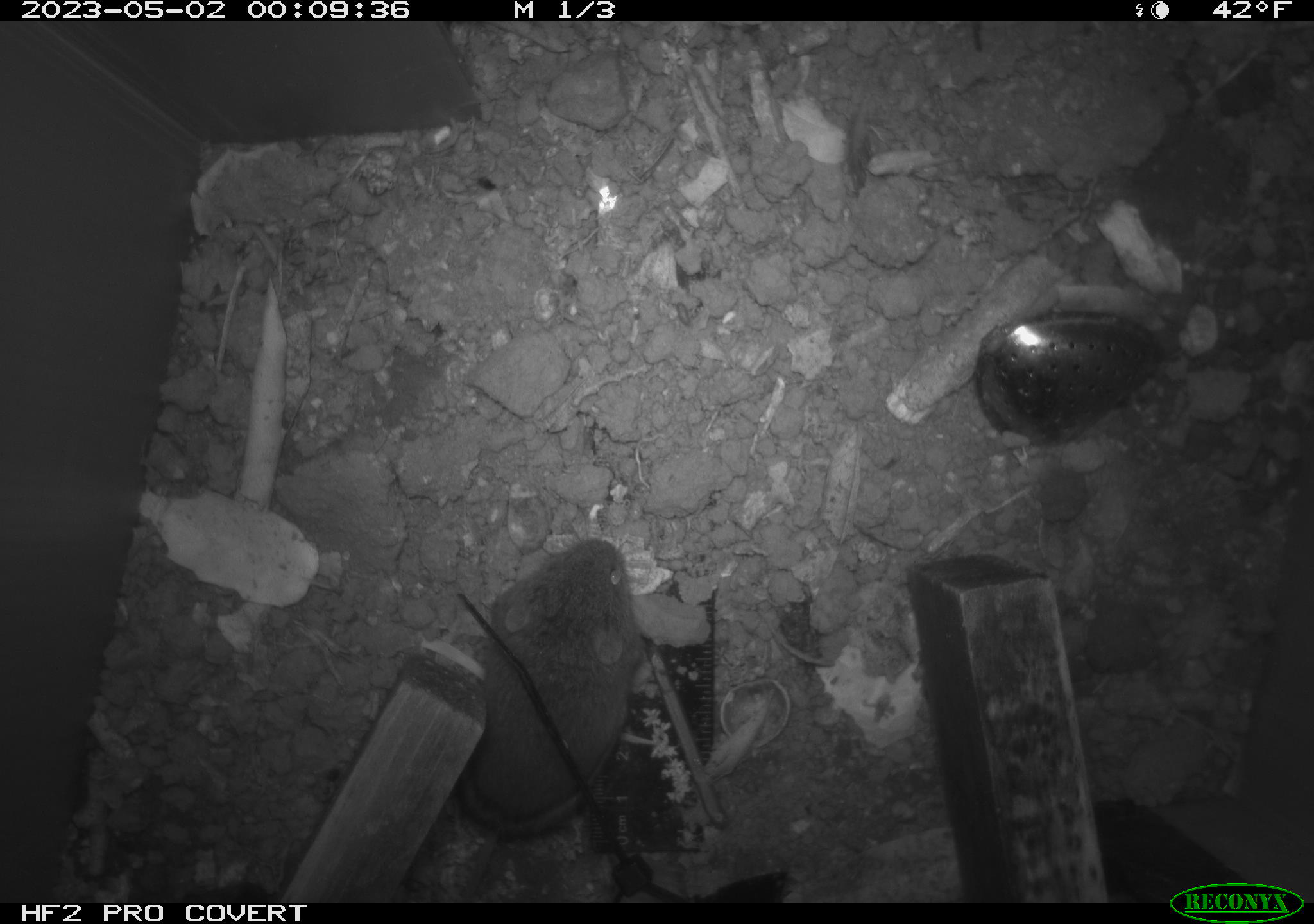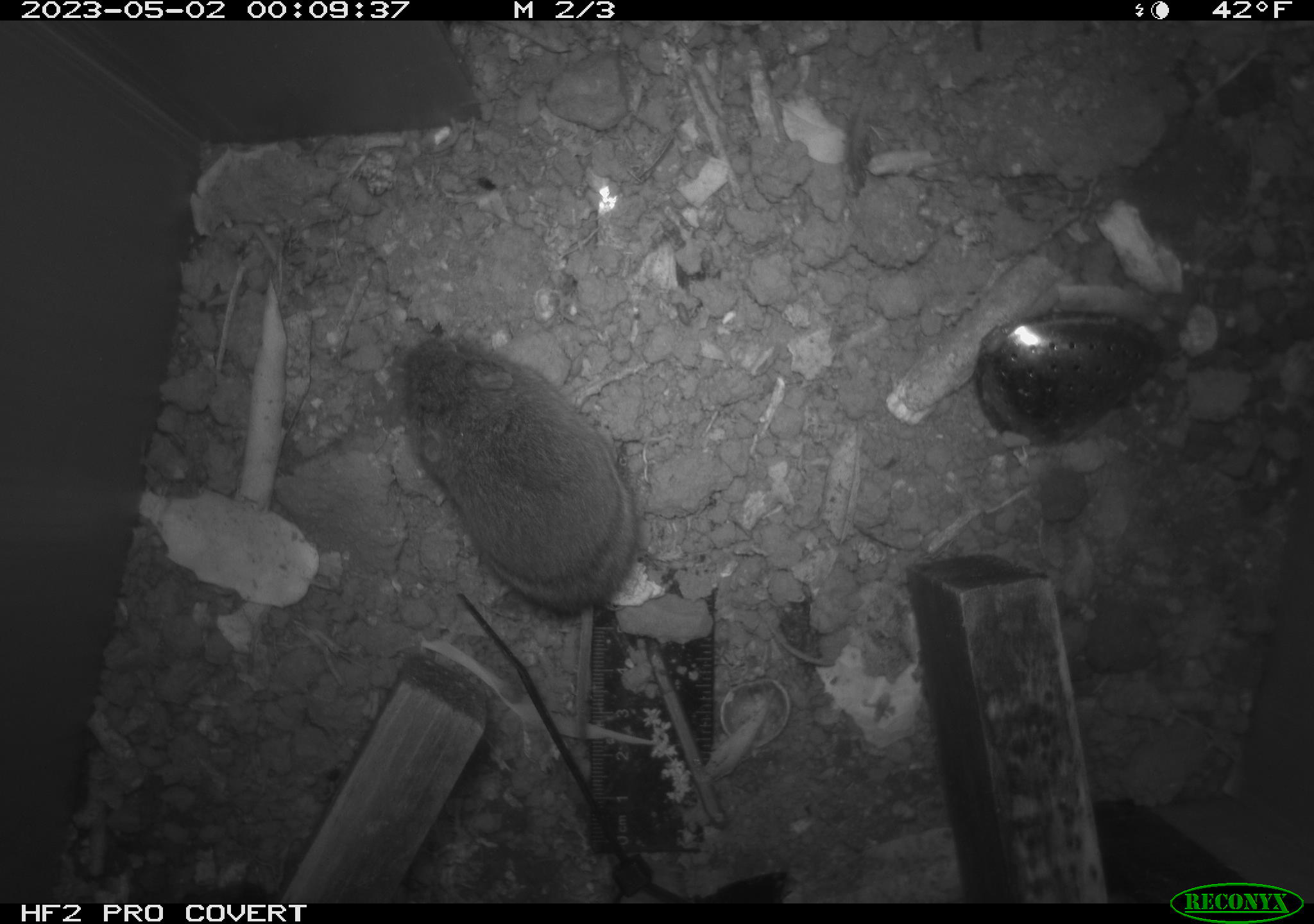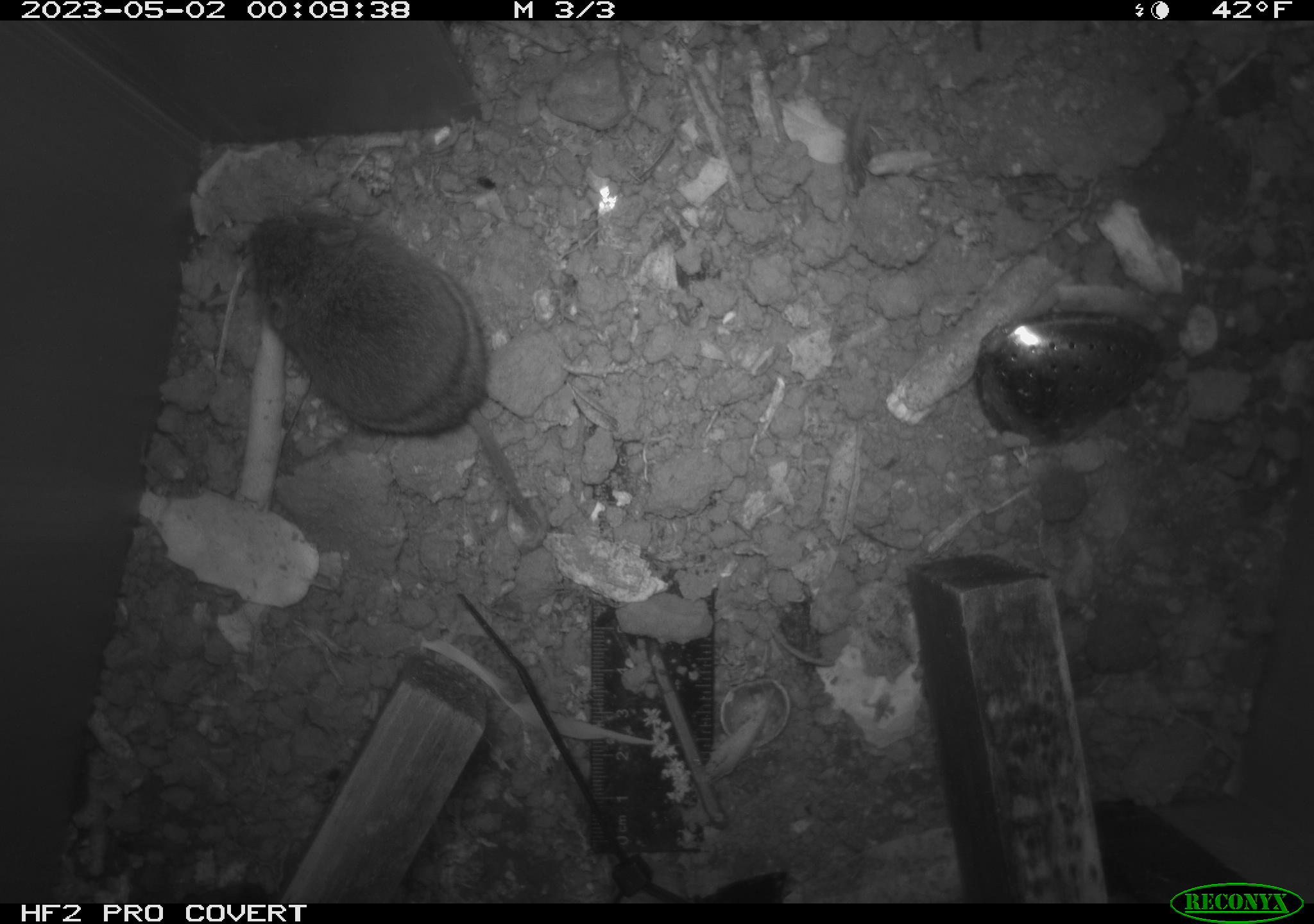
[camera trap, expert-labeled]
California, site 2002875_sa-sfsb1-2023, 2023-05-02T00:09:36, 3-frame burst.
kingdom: Animalia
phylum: Chordata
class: Mammalia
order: Rodentia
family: Cricetidae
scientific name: Arvicolinae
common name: voles, lemmings, and muskrats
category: arvicolinae subfamily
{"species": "arvicolinae subfamily (voles, lemmings, and muskrats) (Arvicolinae)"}